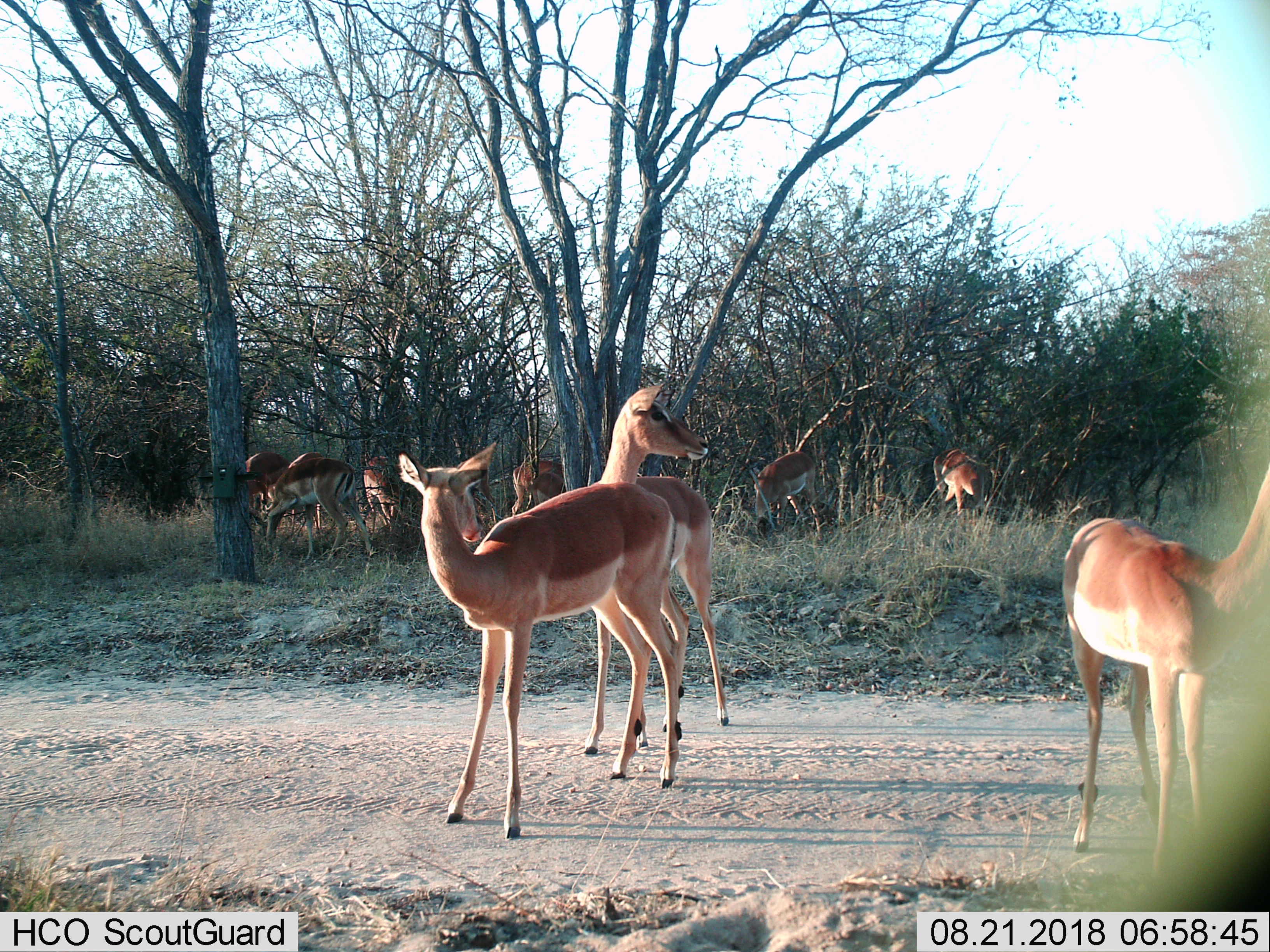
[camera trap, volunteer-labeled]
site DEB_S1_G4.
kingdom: Animalia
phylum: Chordata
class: Mammalia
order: Artiodactyla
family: Bovidae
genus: Aepyceros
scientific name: Aepyceros melampus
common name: impala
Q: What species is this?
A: Impala (Aepyceros melampus).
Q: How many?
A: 9.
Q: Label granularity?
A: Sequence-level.